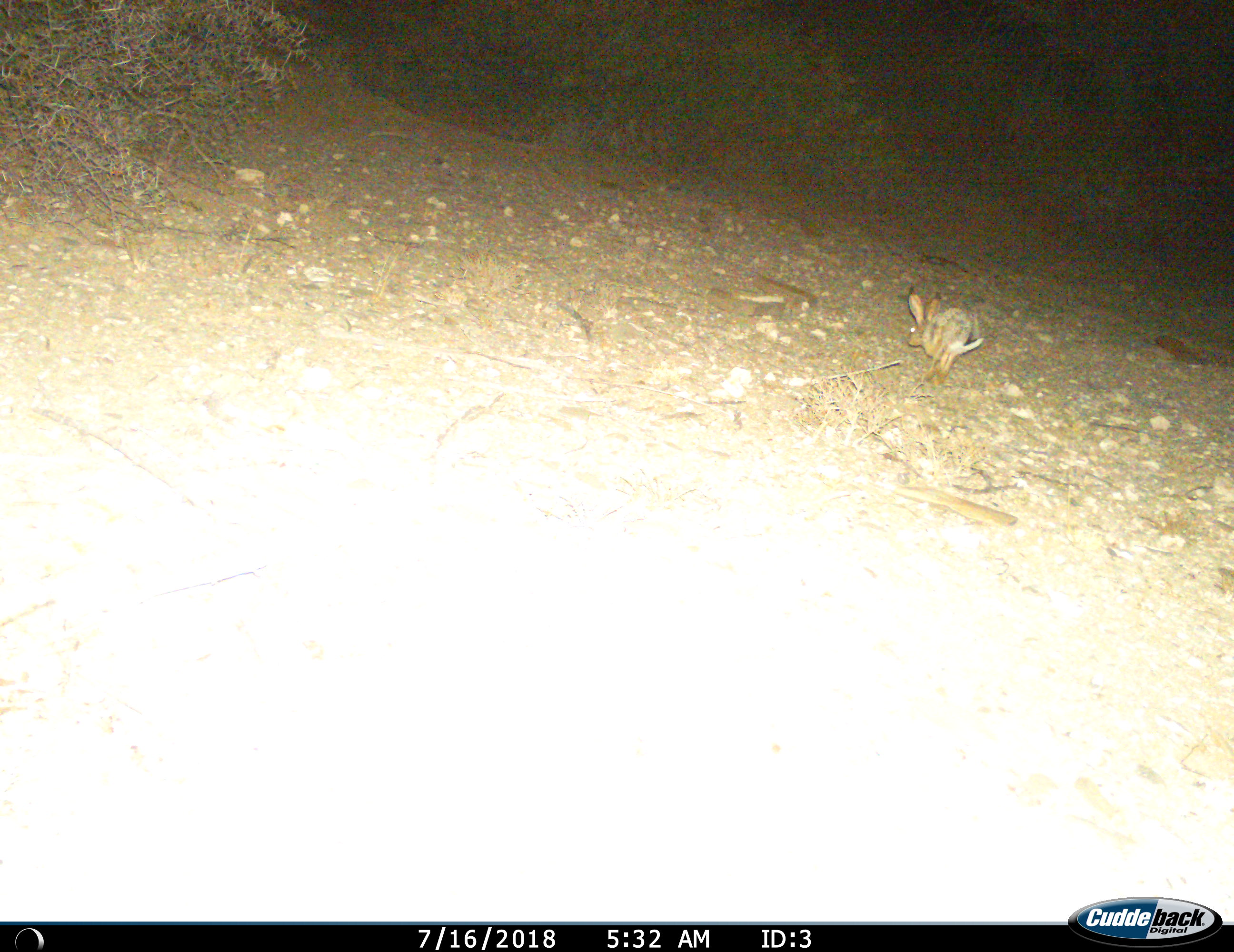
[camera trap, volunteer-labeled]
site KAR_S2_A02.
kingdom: Animalia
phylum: Chordata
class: Mammalia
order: Lagomorpha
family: Leporidae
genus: Lepus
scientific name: Lepus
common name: hare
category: hareunknown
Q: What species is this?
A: Hareunknown (hare) (Lepus).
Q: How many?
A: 1.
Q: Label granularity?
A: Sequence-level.